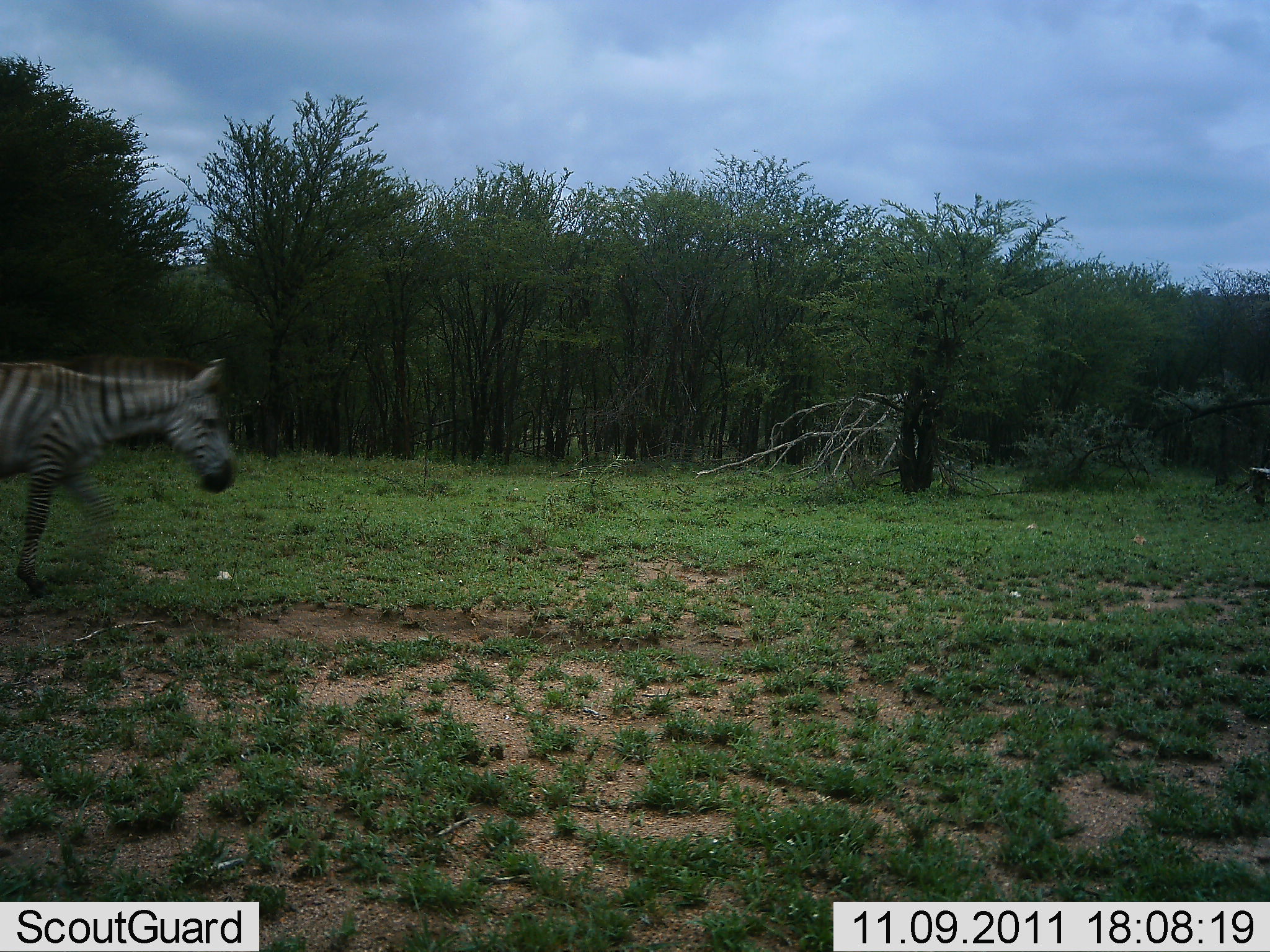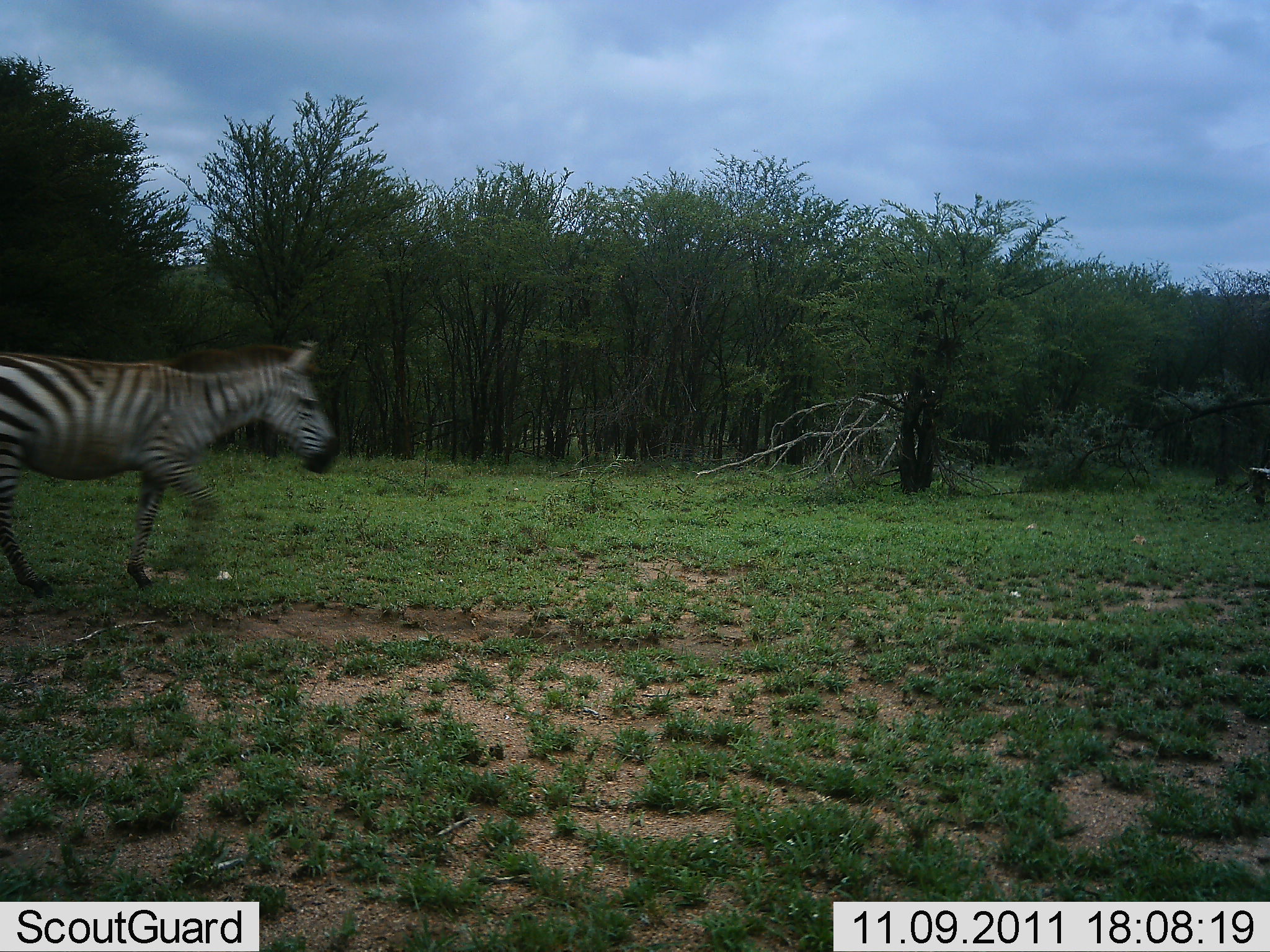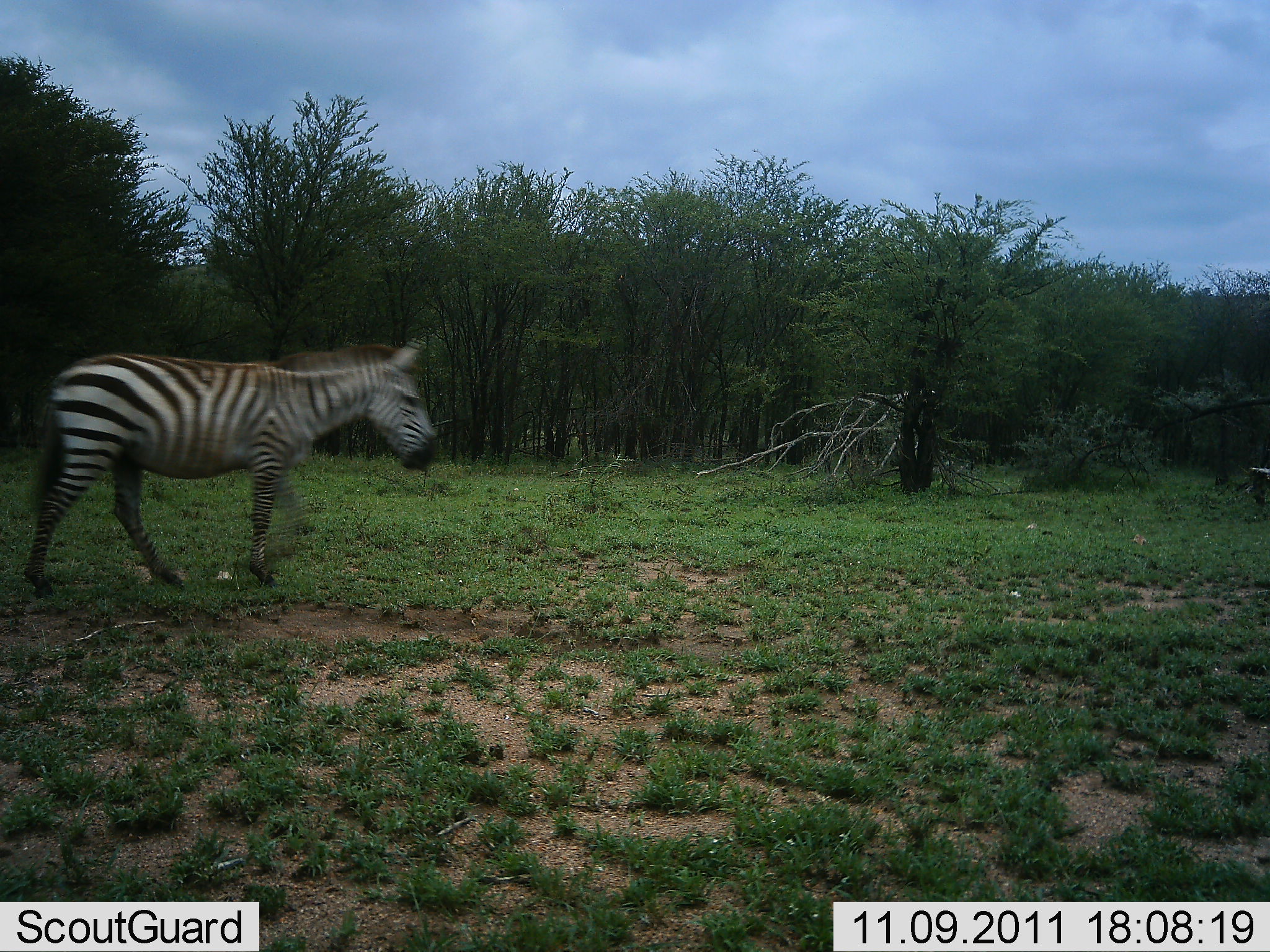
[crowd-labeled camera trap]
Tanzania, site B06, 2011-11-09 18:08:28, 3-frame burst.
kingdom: Animalia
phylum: Chordata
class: Mammalia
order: Perissodactyla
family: Equidae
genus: Equus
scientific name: Equus quagga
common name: plains zebra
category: zebra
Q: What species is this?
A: Zebra (plains zebra) (Equus quagga).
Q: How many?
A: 1.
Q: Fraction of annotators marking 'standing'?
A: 6%.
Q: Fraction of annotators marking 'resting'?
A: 0%.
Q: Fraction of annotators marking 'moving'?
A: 100%.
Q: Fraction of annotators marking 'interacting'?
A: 0%.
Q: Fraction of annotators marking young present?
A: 0%.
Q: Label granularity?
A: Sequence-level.